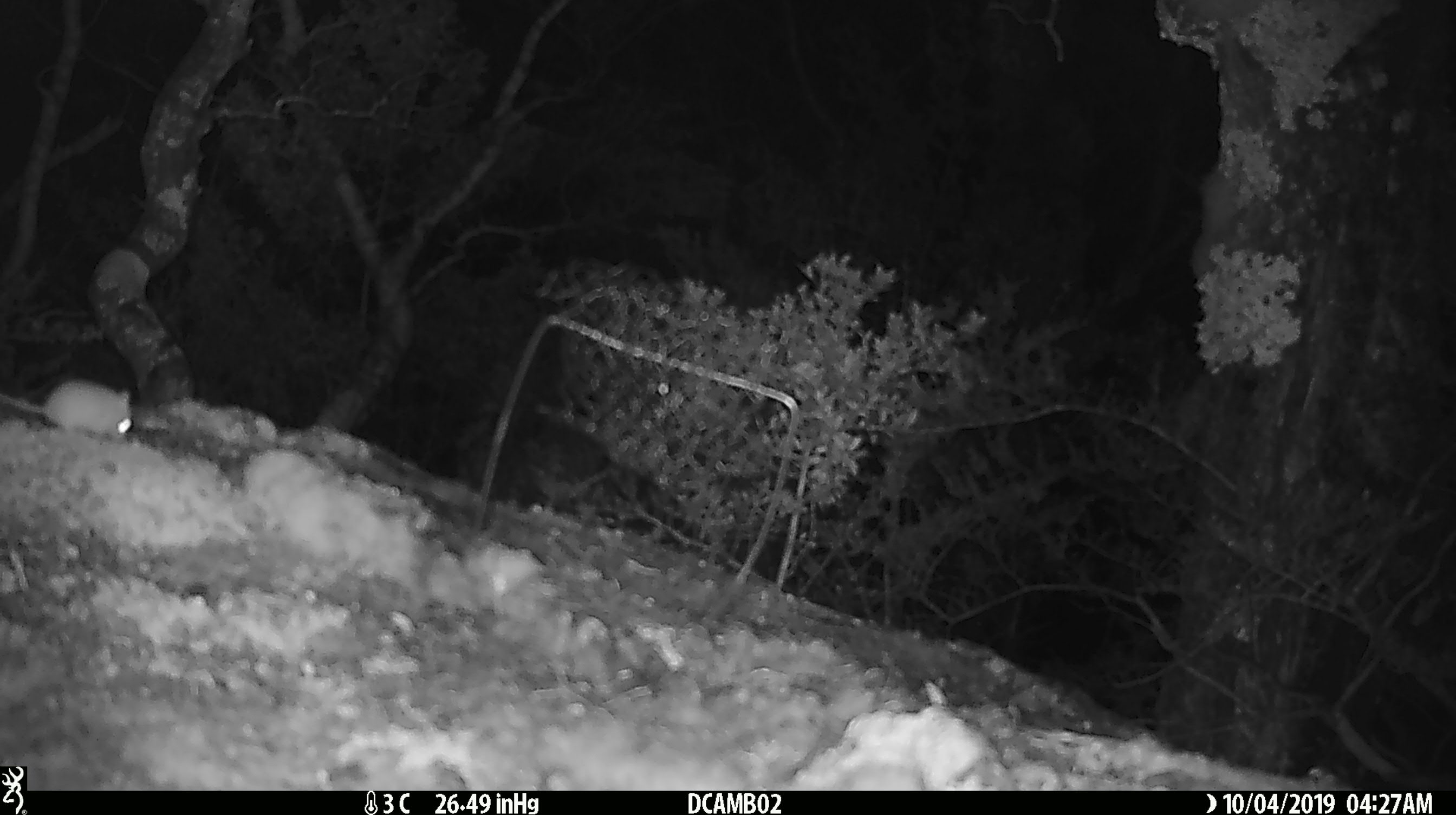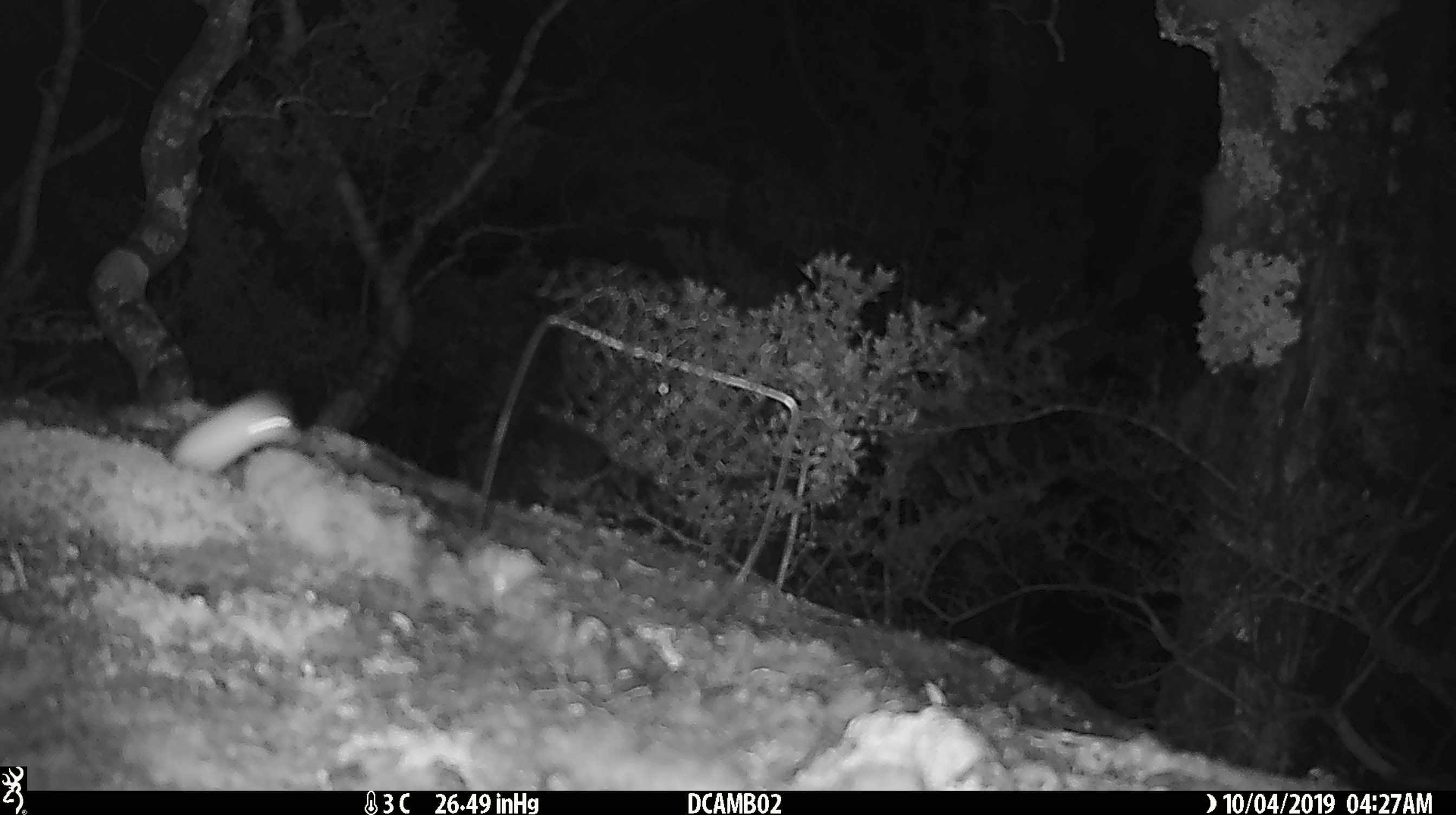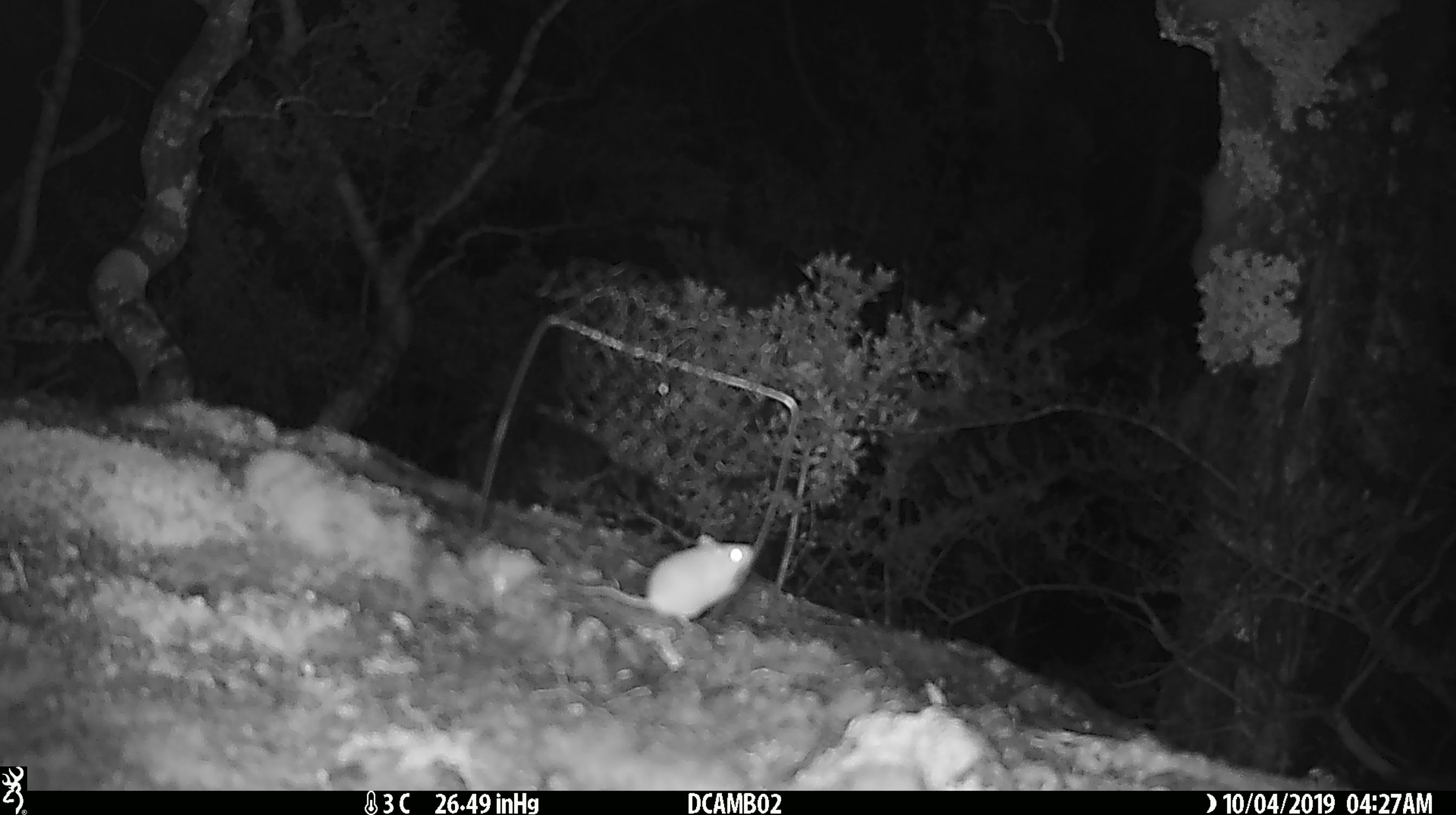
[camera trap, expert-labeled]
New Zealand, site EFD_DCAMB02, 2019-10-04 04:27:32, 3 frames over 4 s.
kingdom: Animalia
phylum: Chordata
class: Mammalia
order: Rodentia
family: Muridae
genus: Mus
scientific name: Mus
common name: mouse